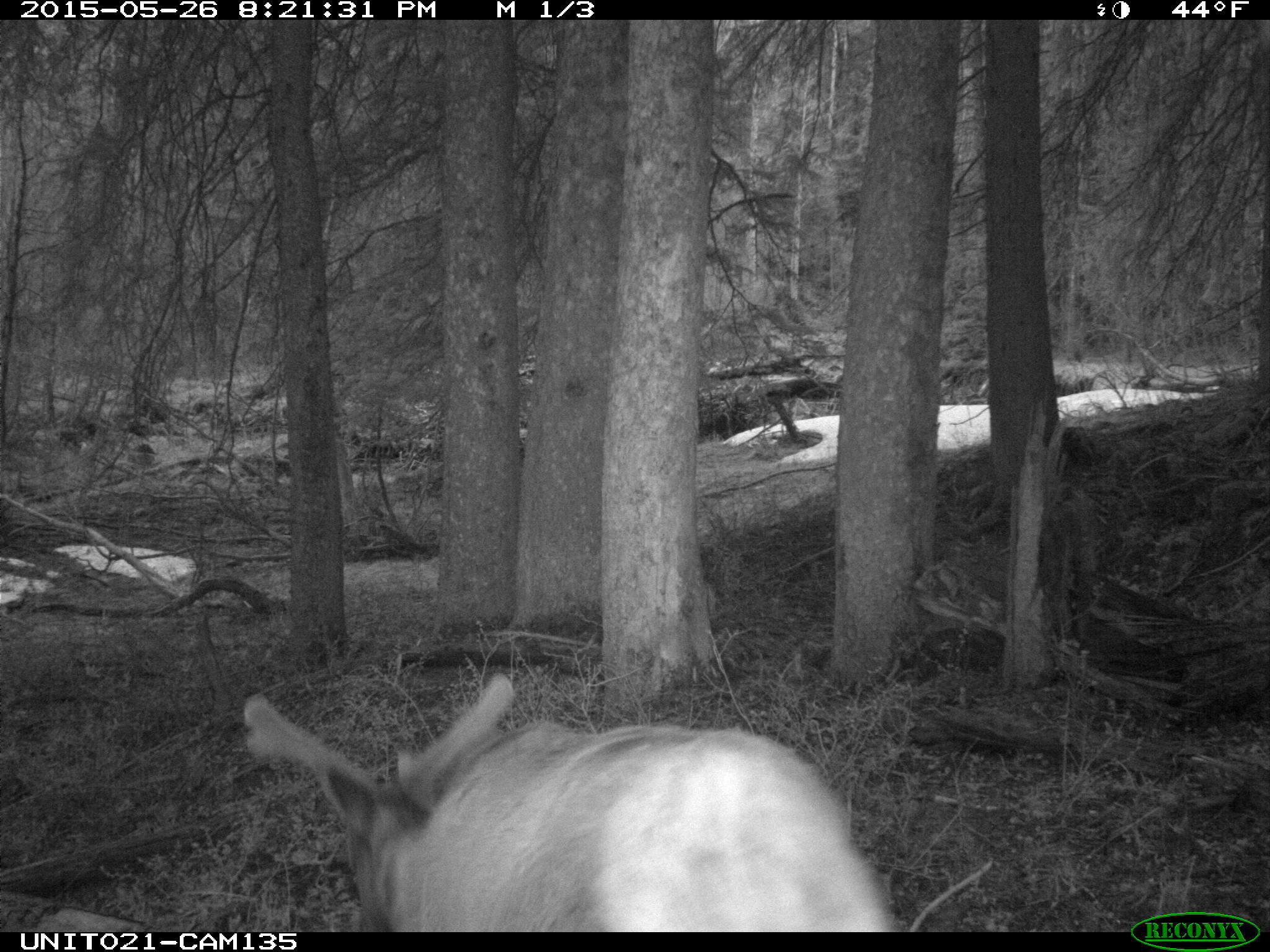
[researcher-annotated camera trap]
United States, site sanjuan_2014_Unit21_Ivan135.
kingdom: Animalia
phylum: Chordata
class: Mammalia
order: Artiodactyla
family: Cervidae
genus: Cervus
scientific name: Cervus elaphus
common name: red deer